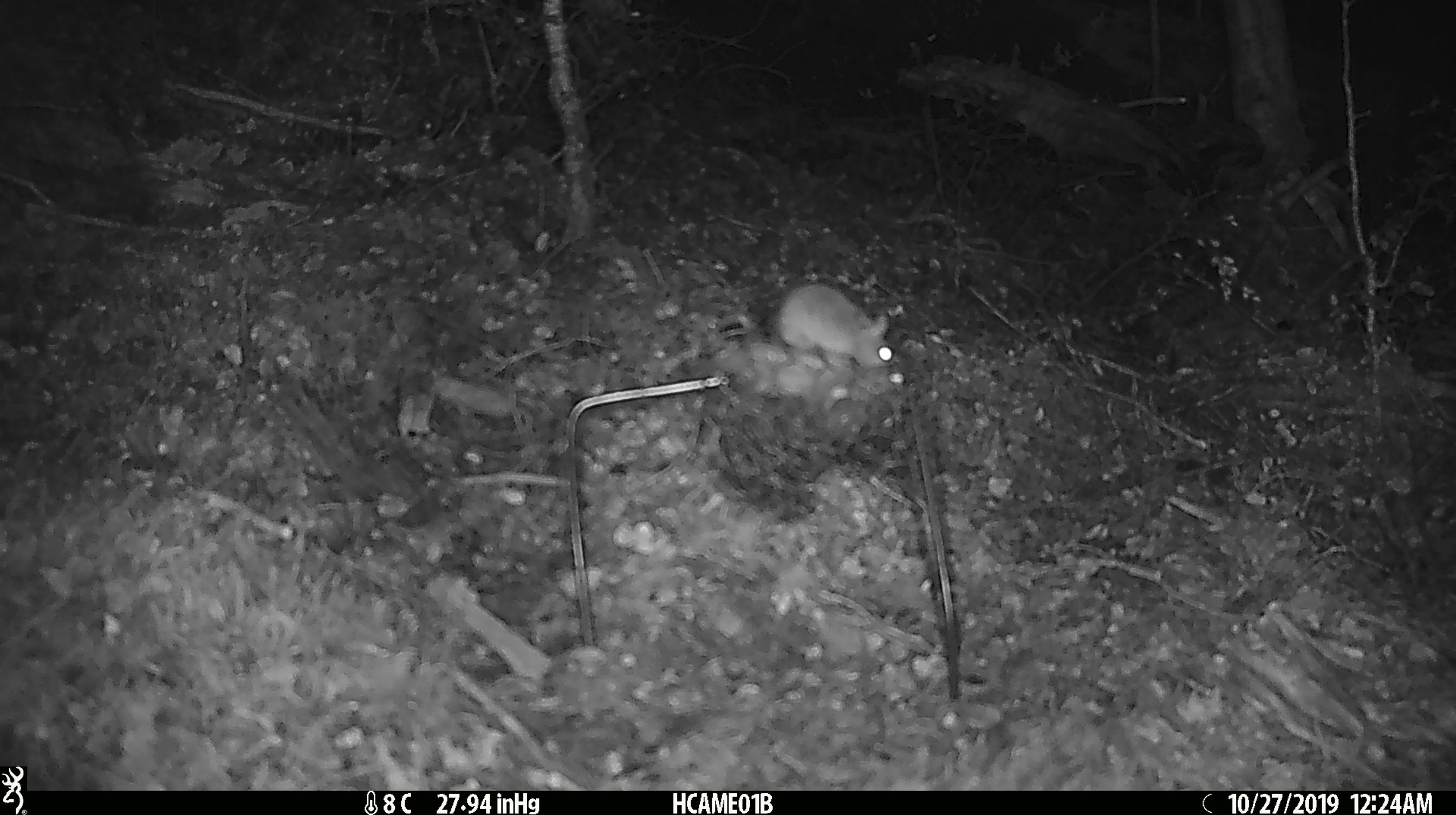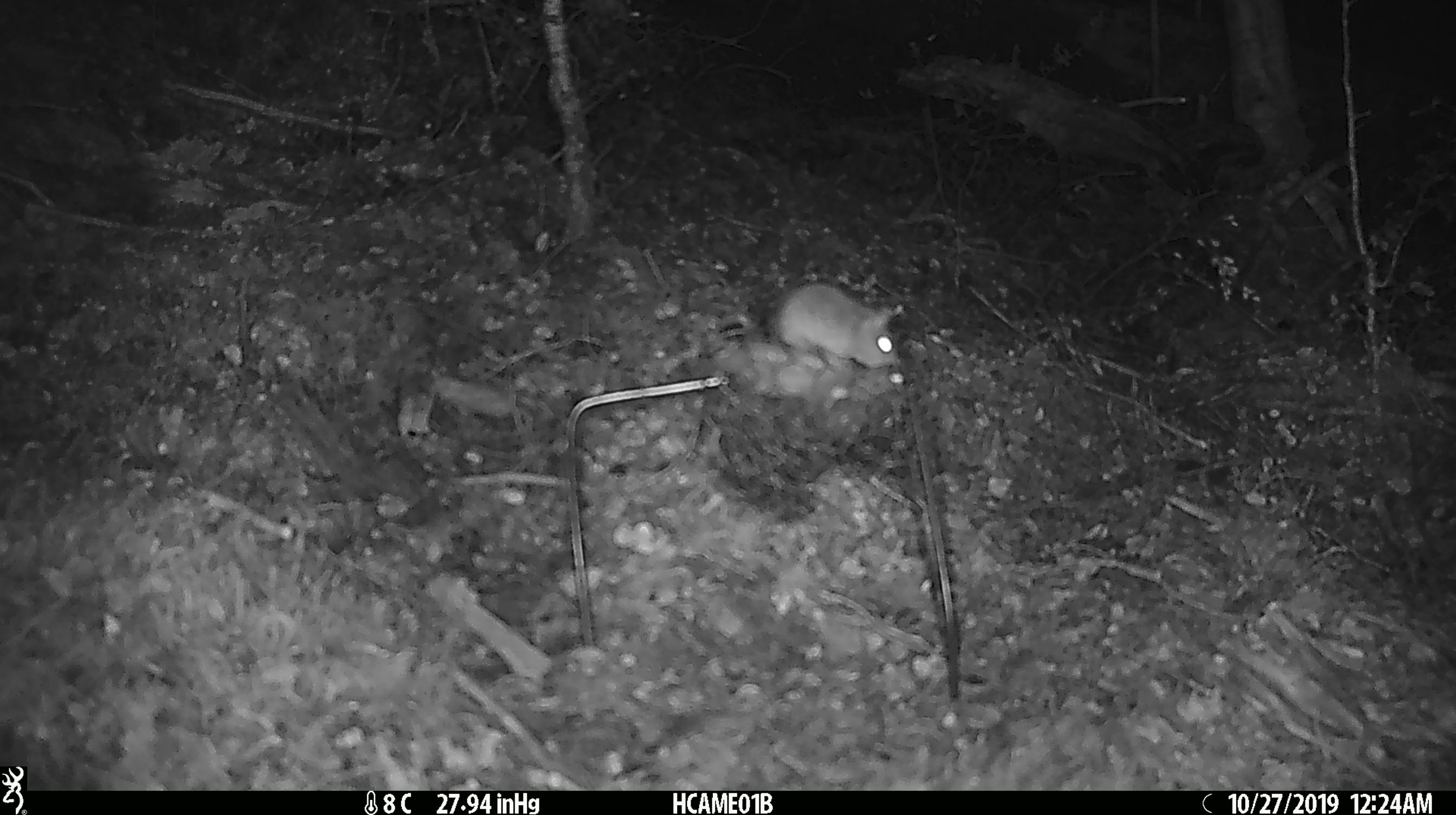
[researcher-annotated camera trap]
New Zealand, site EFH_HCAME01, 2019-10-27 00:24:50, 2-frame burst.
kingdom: Animalia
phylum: Chordata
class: Mammalia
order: Rodentia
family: Muridae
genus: Mus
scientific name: Mus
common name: mouse